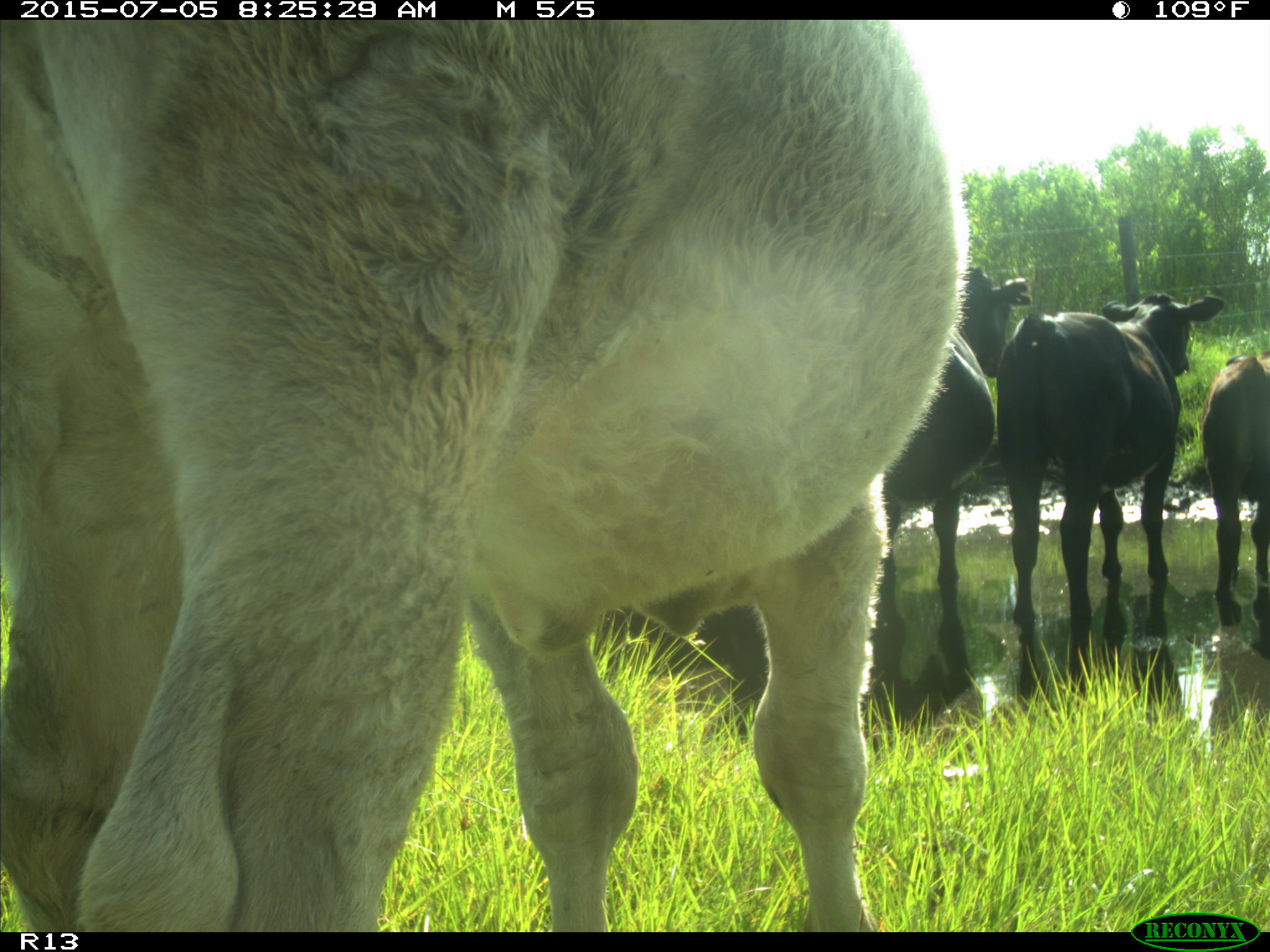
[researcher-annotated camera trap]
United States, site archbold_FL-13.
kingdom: Animalia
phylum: Chordata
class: Mammalia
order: Artiodactyla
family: Bovidae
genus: Bos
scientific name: Bos taurus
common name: domestic cow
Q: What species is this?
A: Bos taurus (domestic cow).